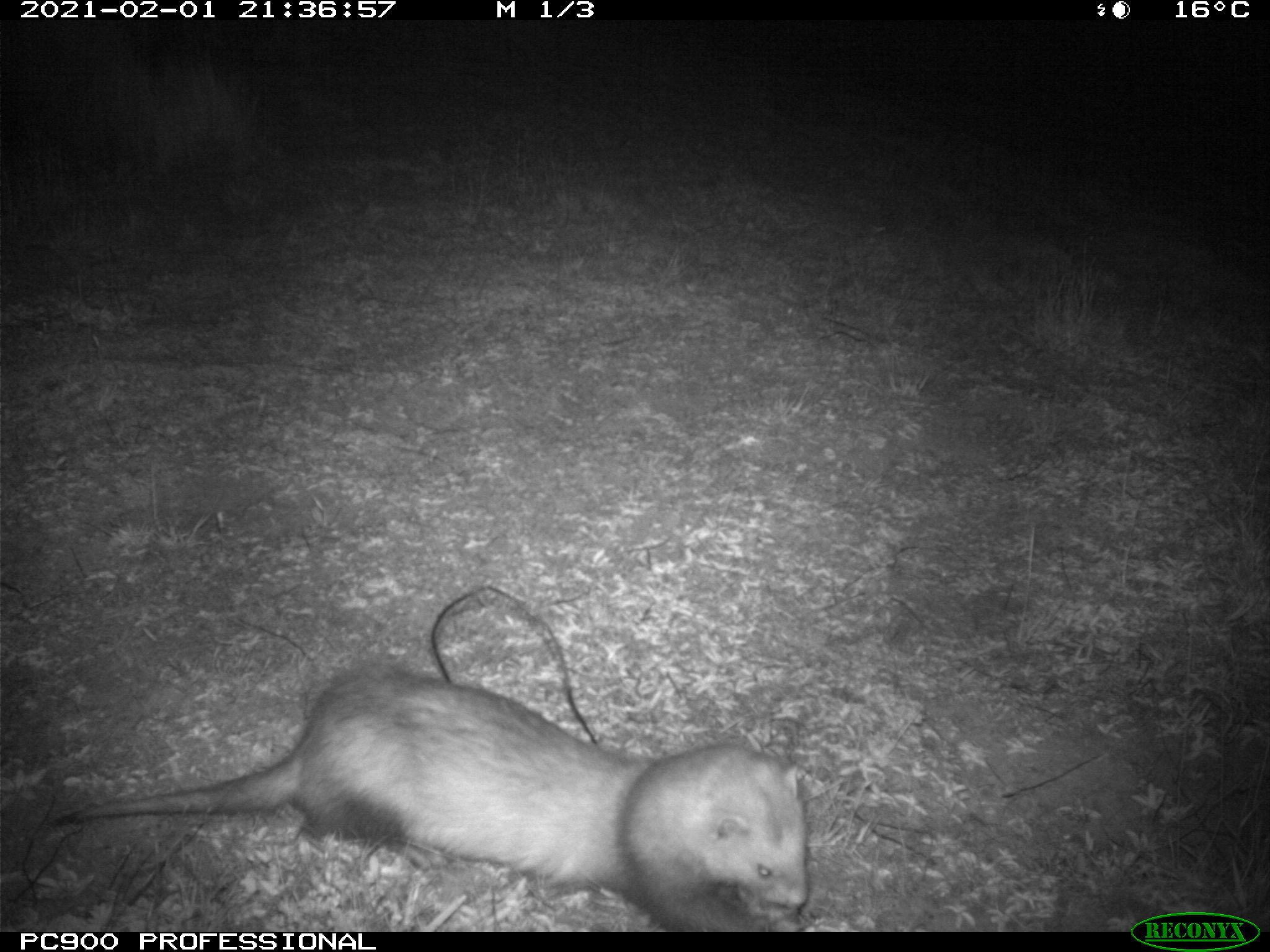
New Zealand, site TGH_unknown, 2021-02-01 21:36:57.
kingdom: Animalia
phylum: Chordata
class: Mammalia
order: Carnivora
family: Mustelidae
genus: Mustela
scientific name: Mustela furo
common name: ferret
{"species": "ferret (Mustela furo)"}